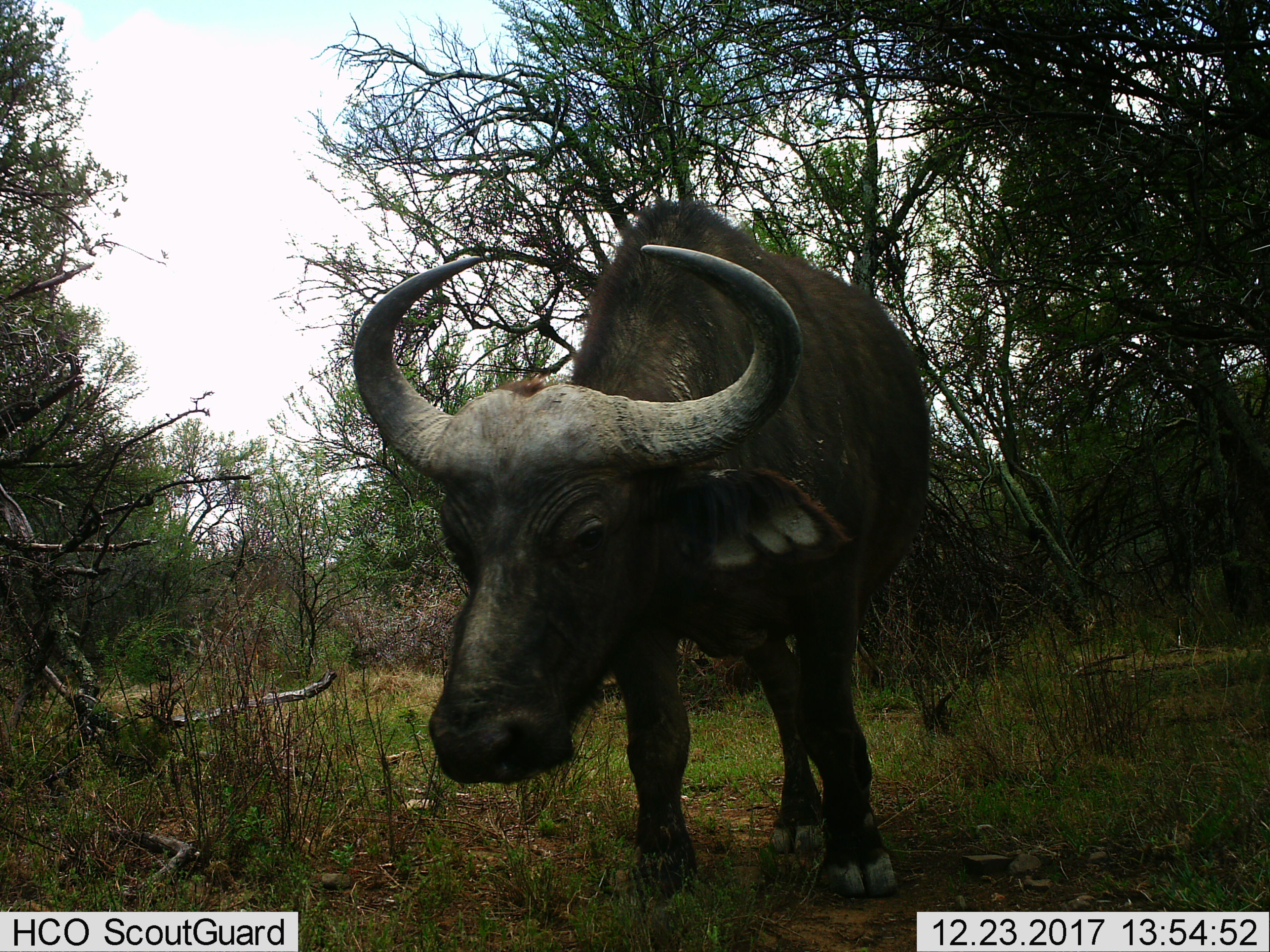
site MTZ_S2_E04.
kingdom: Animalia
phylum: Chordata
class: Mammalia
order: Artiodactyla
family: Bovidae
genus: Syncerus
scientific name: Syncerus caffer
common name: african buffalo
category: buffalo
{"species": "buffalo (african buffalo) (Syncerus caffer)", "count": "1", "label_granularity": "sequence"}